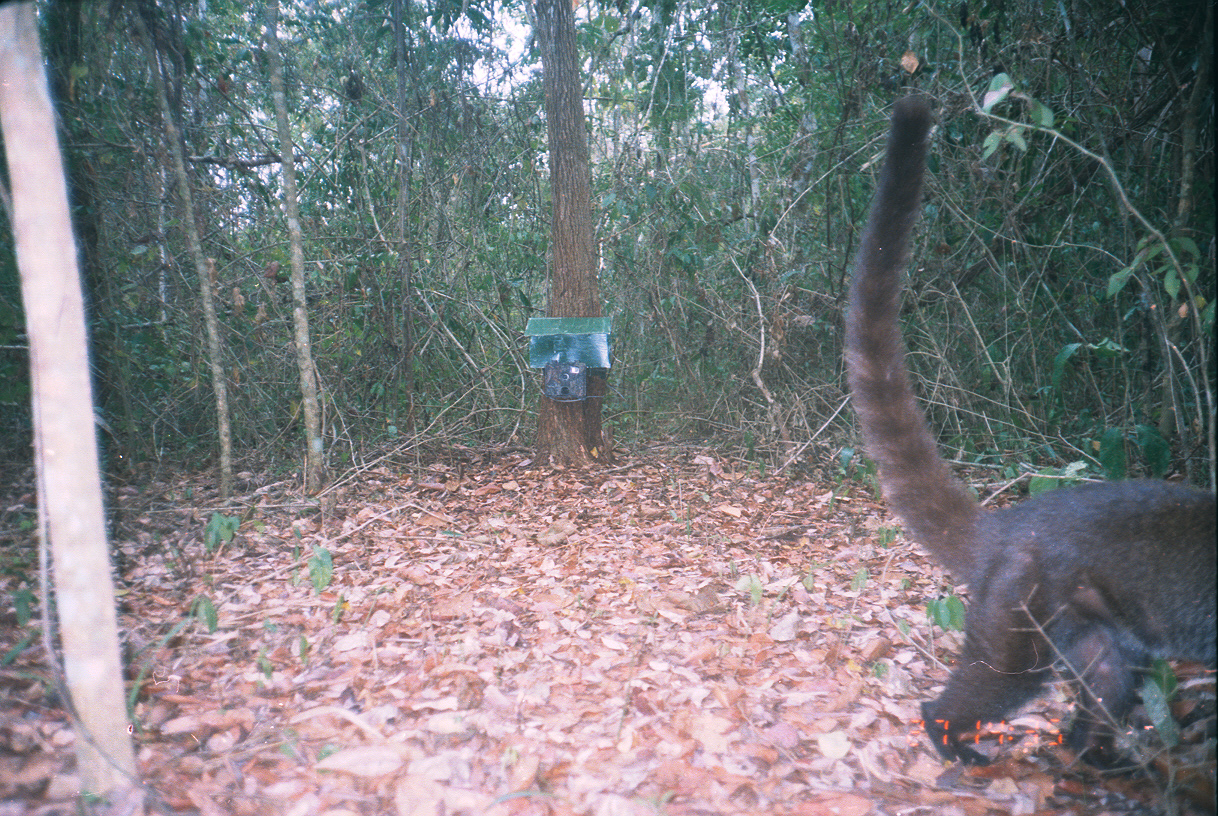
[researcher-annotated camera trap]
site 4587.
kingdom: Animalia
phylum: Chordata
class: Mammalia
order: Carnivora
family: Procyonidae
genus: Nasua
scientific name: Nasua narica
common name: white-nosed coati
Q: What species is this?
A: Nasua narica (white-nosed coati).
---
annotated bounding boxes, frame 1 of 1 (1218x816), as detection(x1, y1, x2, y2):
nasua narica: detection(840, 92, 1218, 782)